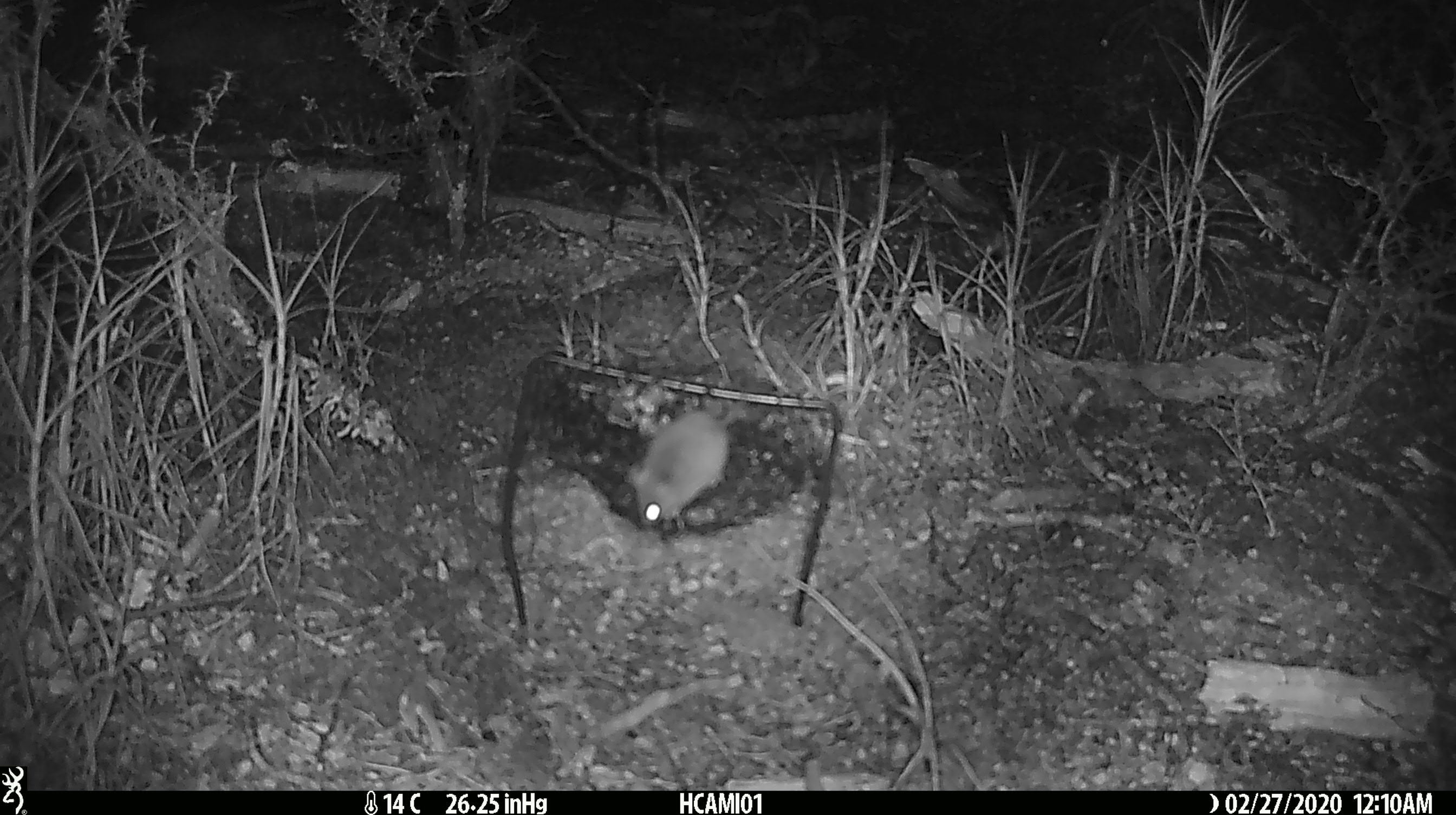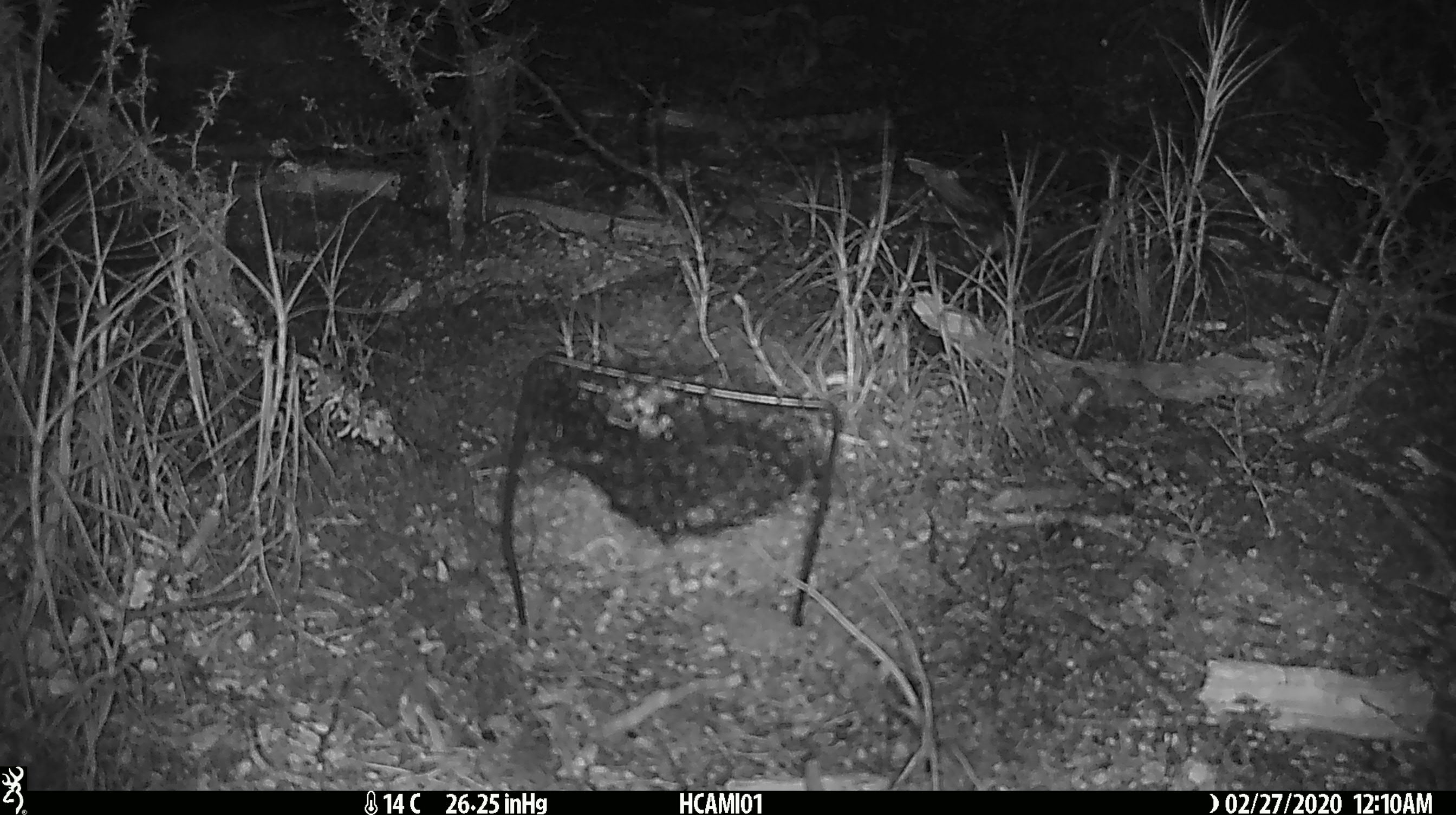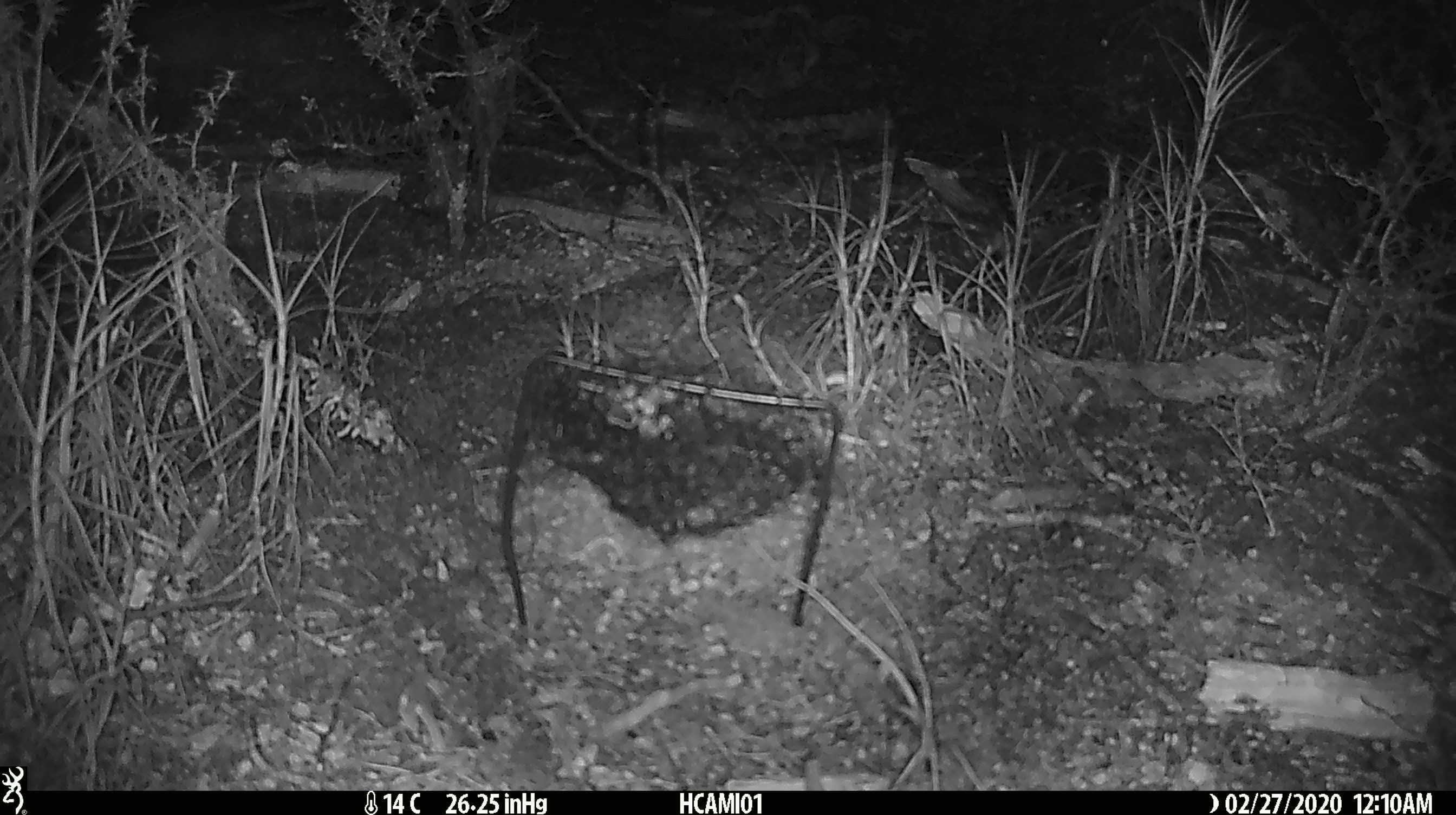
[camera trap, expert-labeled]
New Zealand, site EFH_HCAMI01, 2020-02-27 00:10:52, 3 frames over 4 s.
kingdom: Animalia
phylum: Chordata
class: Mammalia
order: Rodentia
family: Muridae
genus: Mus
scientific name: Mus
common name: mouse